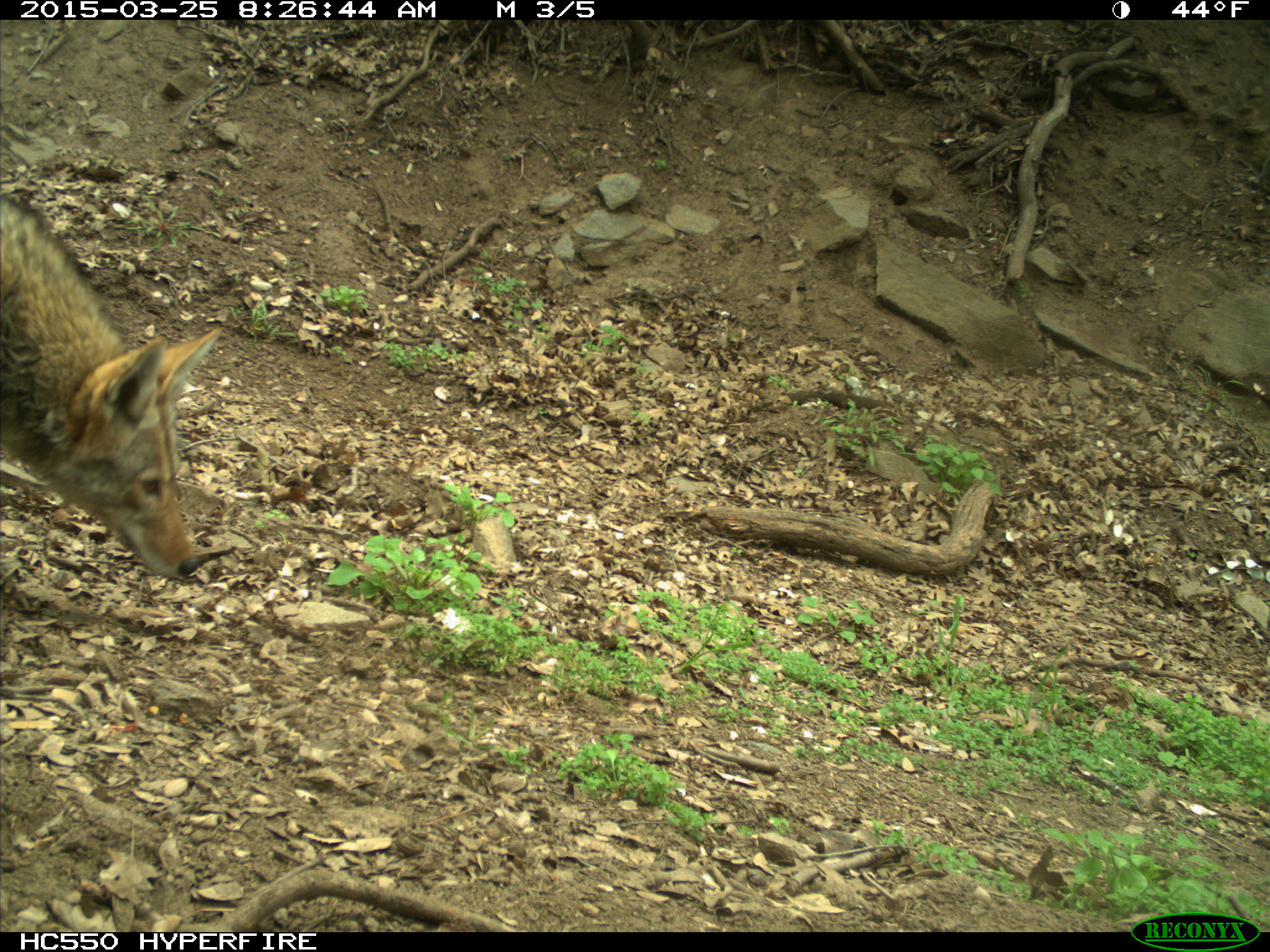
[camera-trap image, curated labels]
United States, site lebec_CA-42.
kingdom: Animalia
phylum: Chordata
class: Mammalia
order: Carnivora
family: Canidae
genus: Canis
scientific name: Canis latrans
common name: coyote